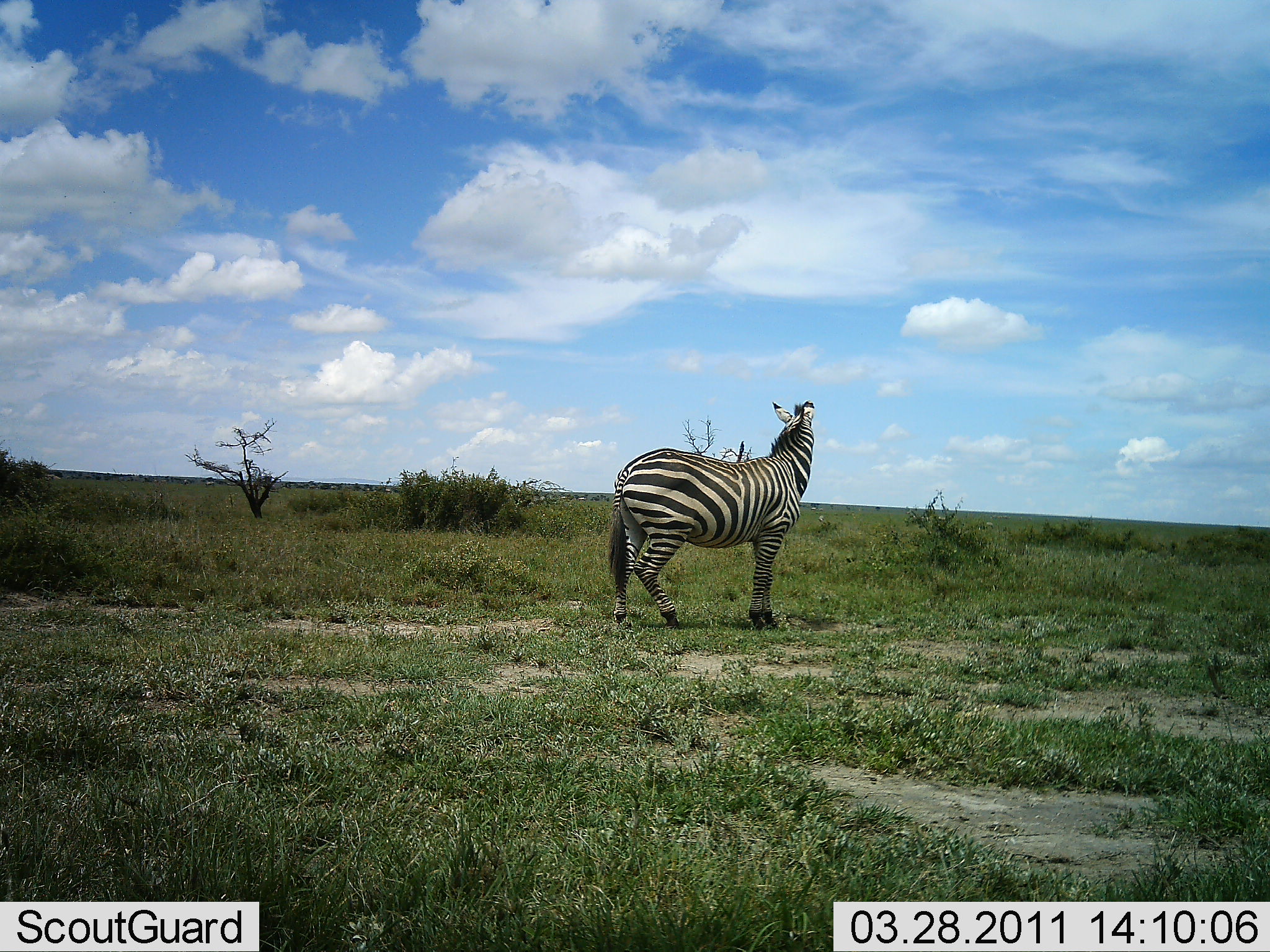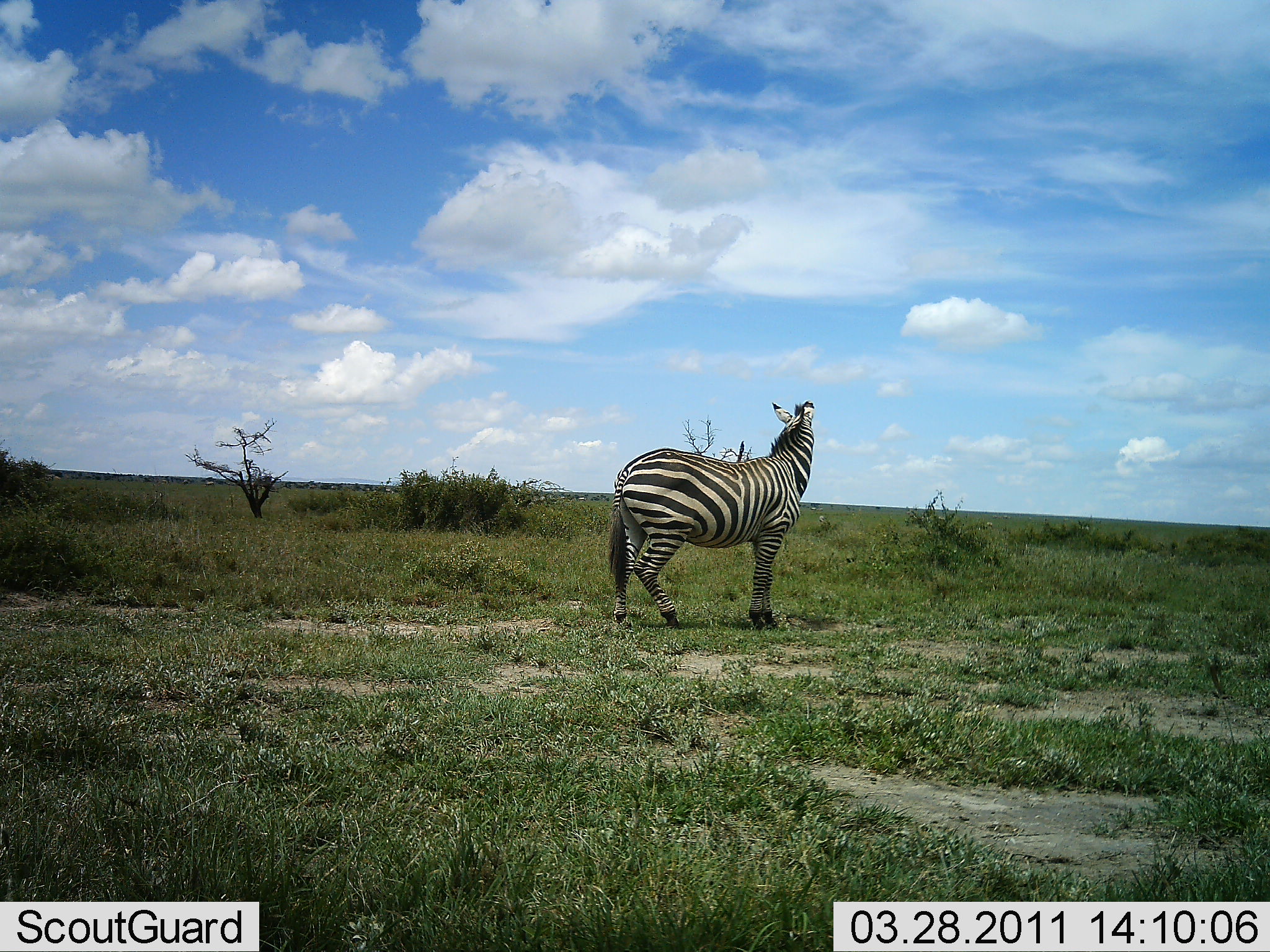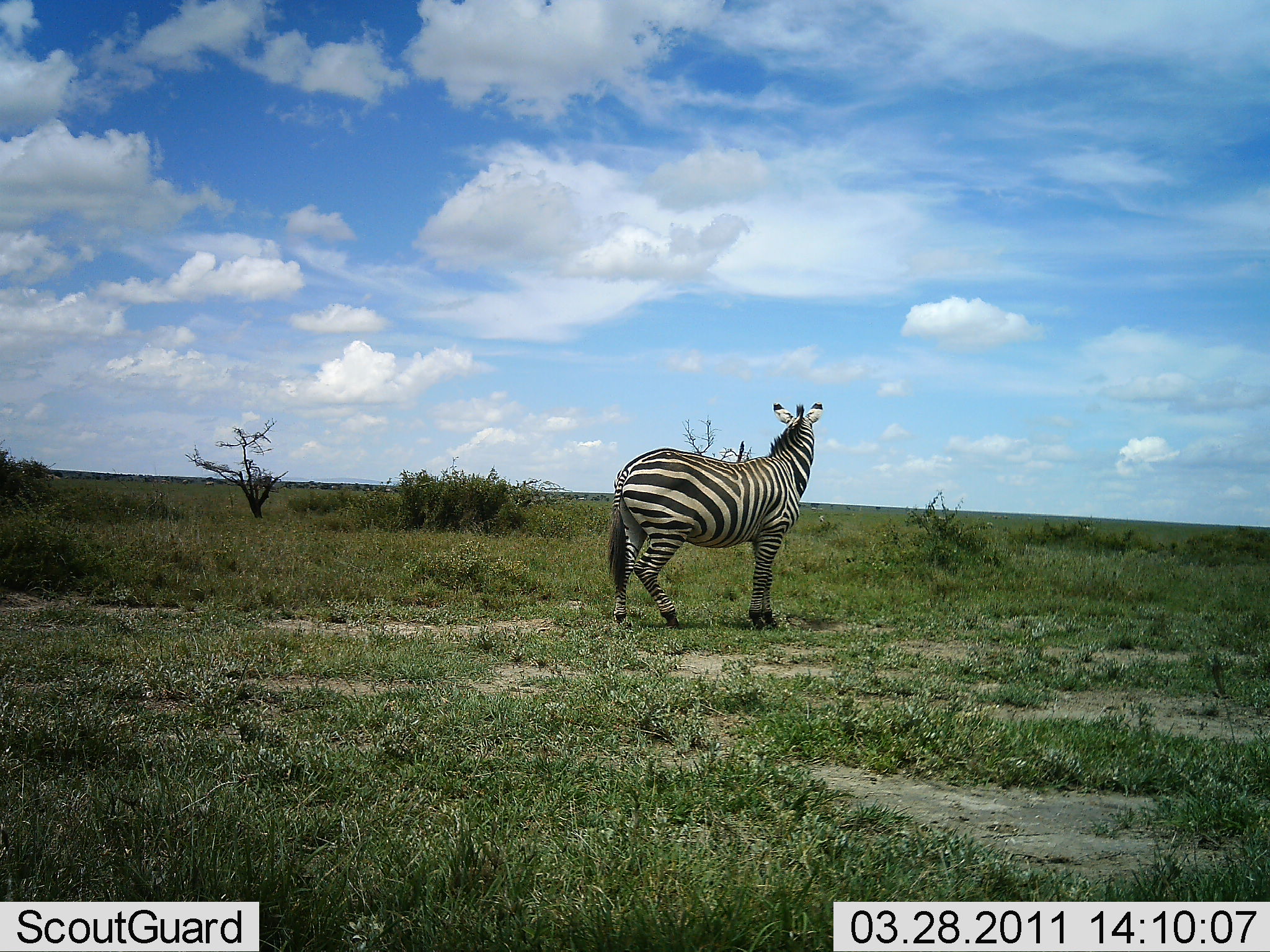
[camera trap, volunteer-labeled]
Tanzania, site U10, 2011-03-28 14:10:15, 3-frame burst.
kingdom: Animalia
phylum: Chordata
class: Mammalia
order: Perissodactyla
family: Equidae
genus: Equus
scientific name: Equus quagga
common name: plains zebra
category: zebra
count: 1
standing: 100%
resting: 0%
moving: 0%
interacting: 0%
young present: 0%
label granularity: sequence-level